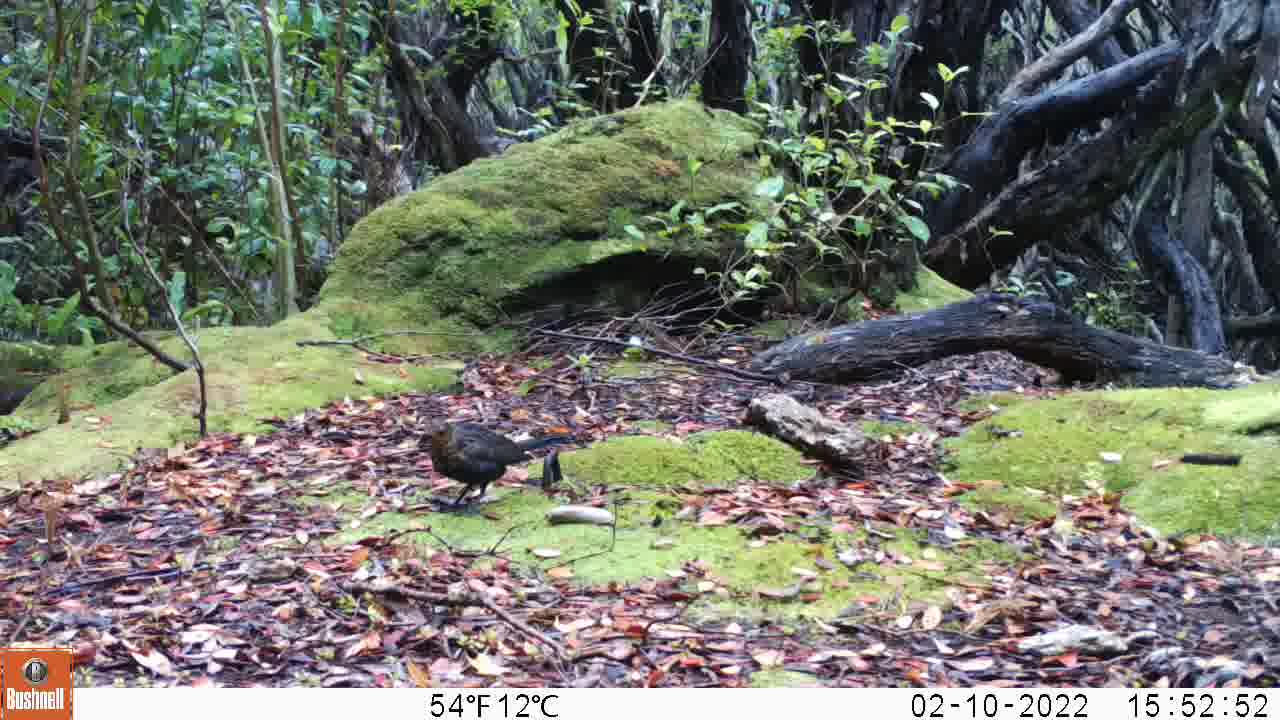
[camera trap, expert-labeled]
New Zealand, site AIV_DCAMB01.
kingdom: Animalia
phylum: Chordata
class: Aves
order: Passeriformes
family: Turdidae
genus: Turdus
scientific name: Turdus merula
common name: eurasian blackbird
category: blackbird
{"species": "blackbird (eurasian blackbird) (Turdus merula)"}